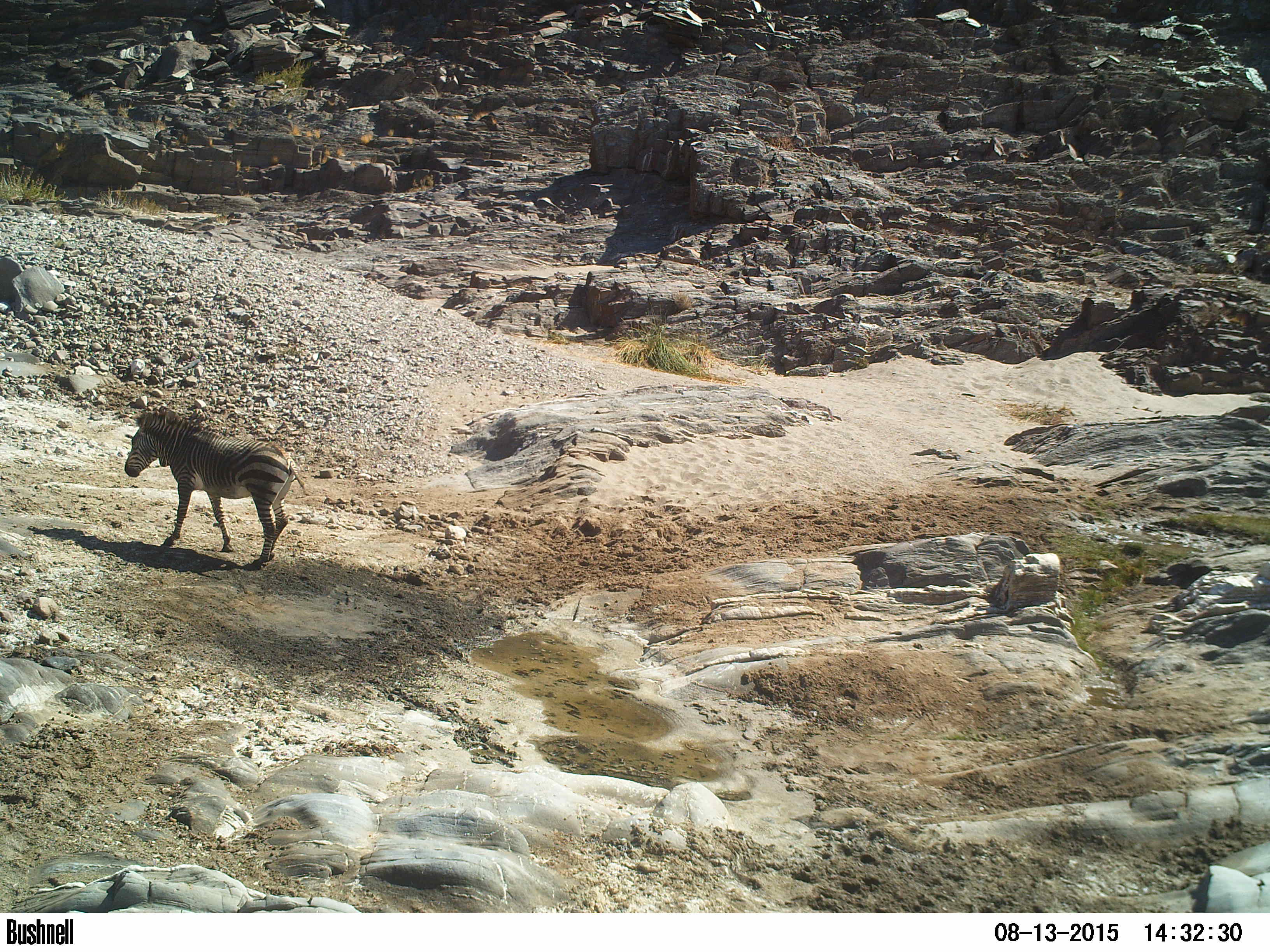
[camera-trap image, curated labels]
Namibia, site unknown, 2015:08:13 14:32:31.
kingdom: Animalia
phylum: Chordata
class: Mammalia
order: Perissodactyla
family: Equidae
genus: Equus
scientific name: Equus zebra hartmannae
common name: hartmann's mountain zebra